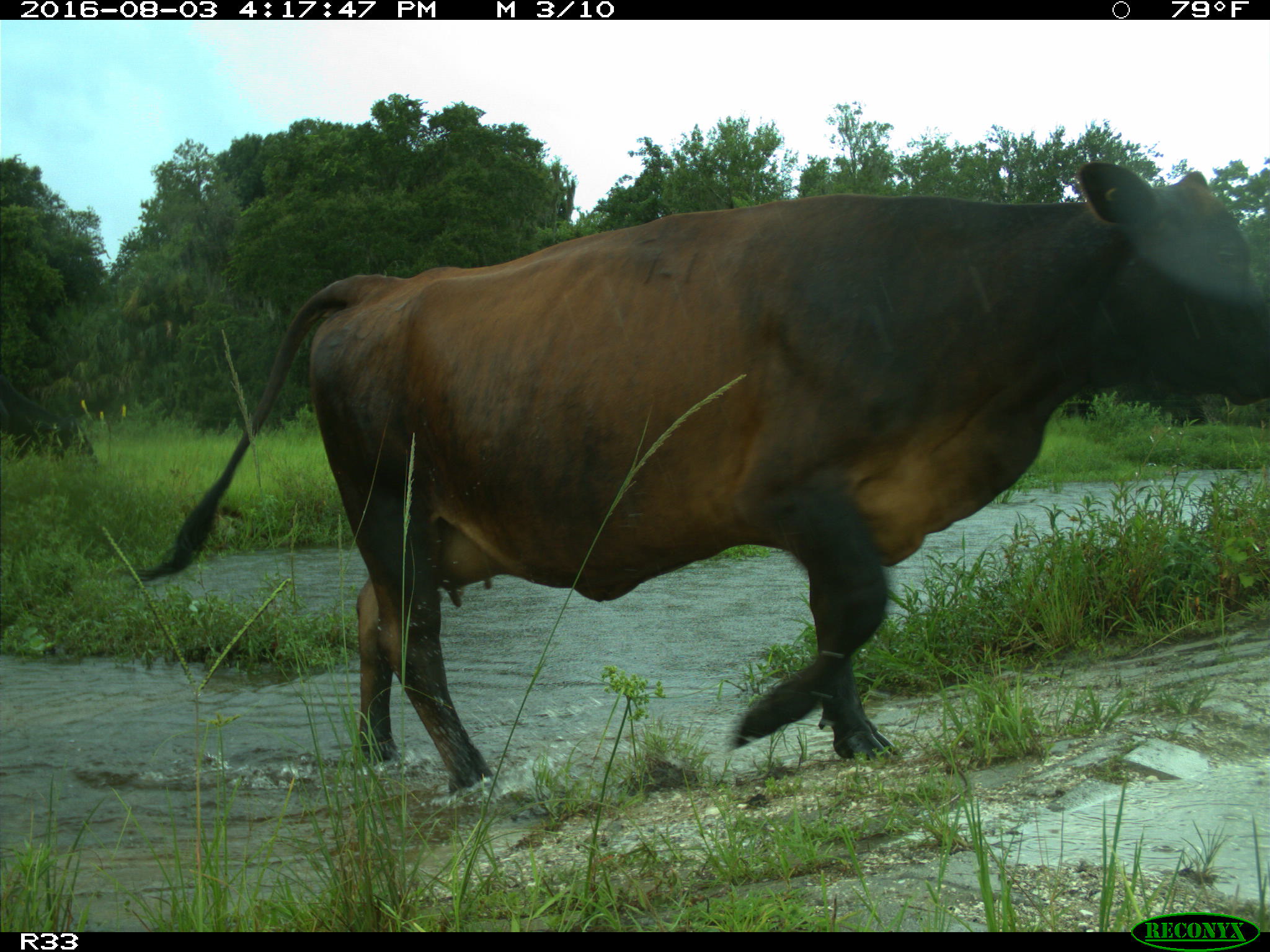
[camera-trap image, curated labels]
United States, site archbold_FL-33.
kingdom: Animalia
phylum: Chordata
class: Mammalia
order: Artiodactyla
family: Bovidae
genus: Bos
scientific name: Bos taurus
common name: domestic cow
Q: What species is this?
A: Bos taurus (domestic cow).